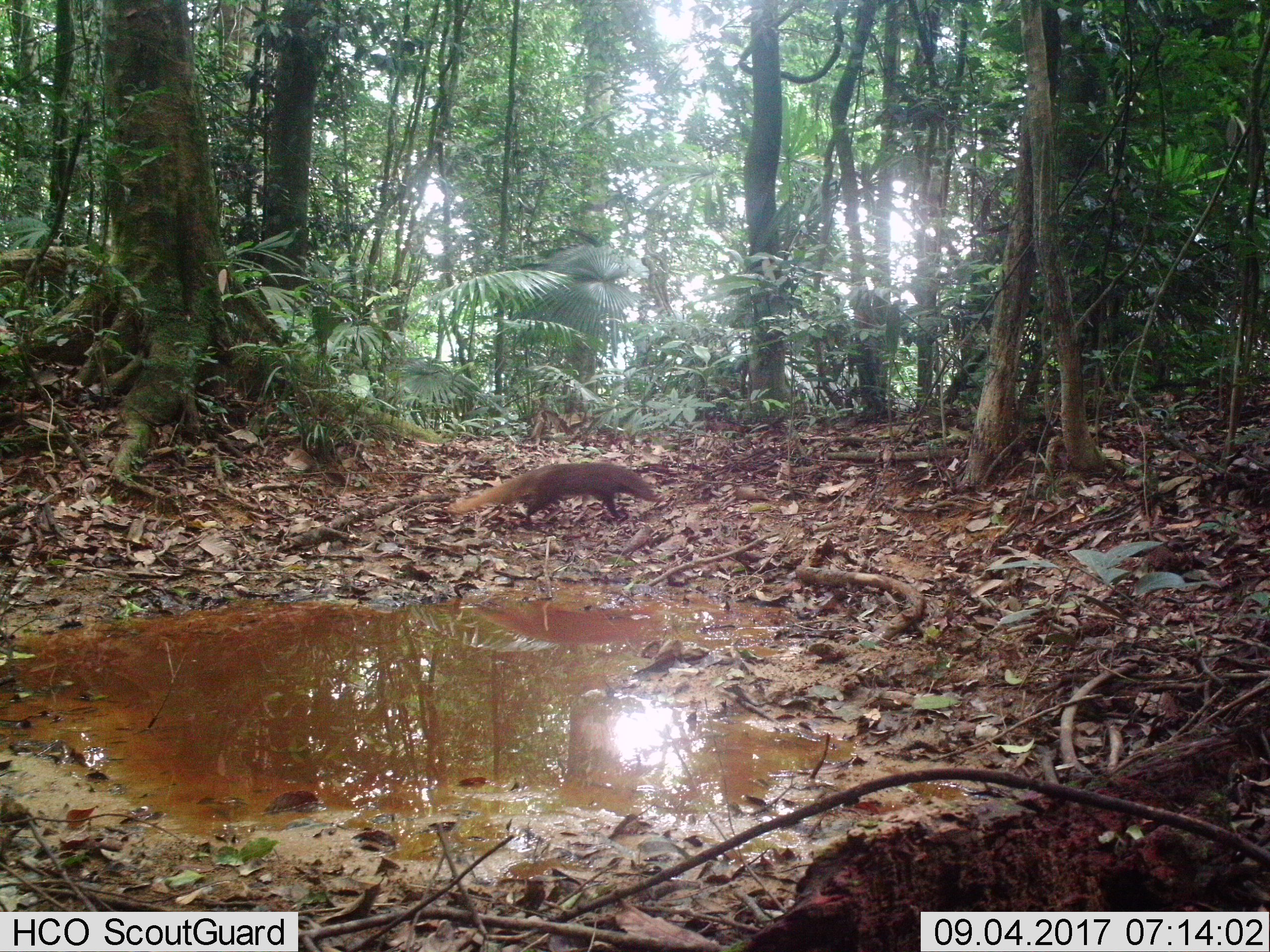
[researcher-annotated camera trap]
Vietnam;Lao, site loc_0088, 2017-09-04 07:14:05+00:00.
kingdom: Animalia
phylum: Chordata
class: Mammalia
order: Carnivora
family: Herpestidae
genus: Urva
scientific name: Urva urva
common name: crab-eating mongoose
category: crab eating mongoose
Crab eating mongoose (crab-eating mongoose) (Urva urva). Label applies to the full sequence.